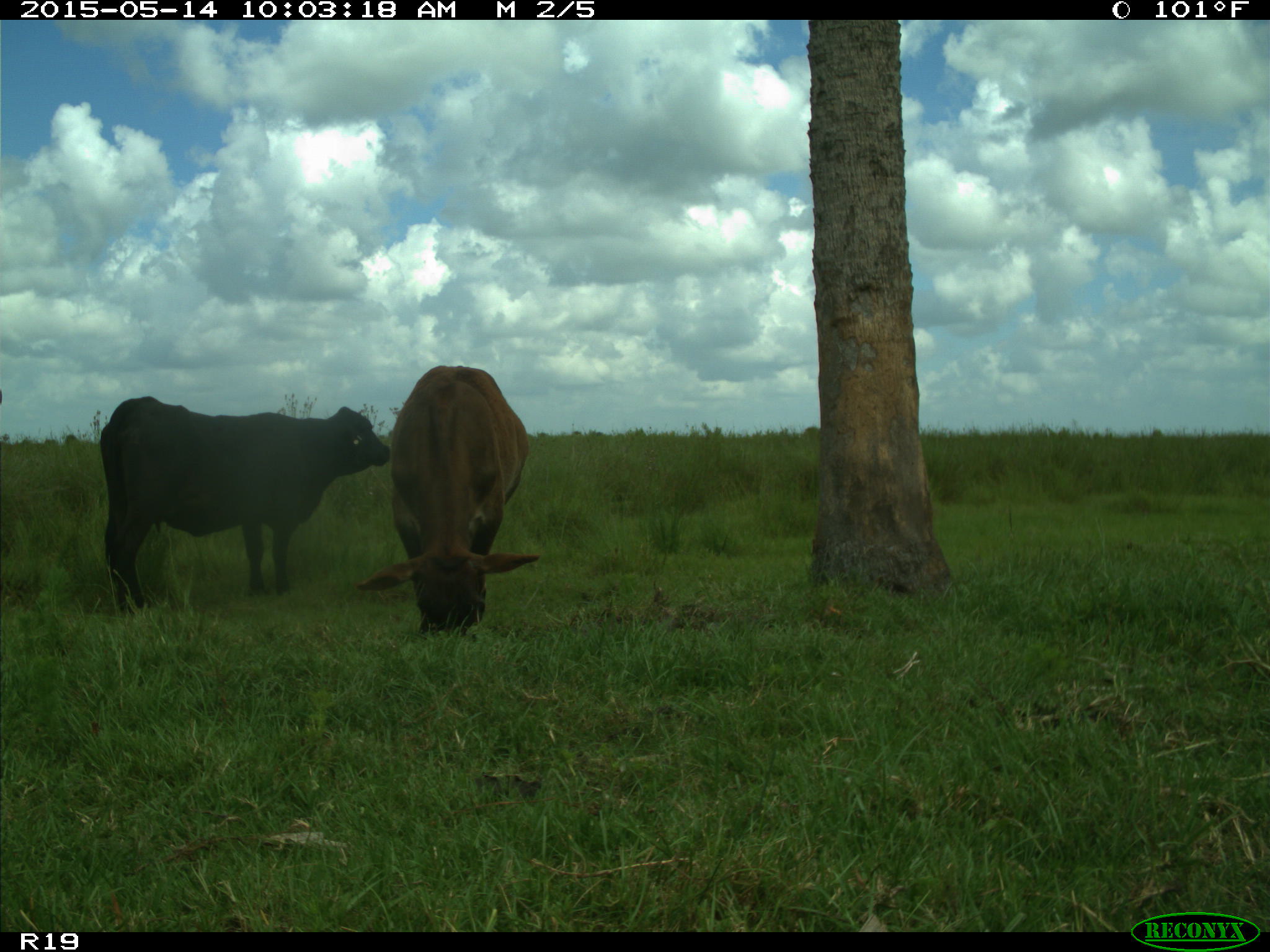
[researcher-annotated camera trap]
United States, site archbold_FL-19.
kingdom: Animalia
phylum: Chordata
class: Mammalia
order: Artiodactyla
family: Bovidae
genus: Bos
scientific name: Bos taurus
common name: domestic cow